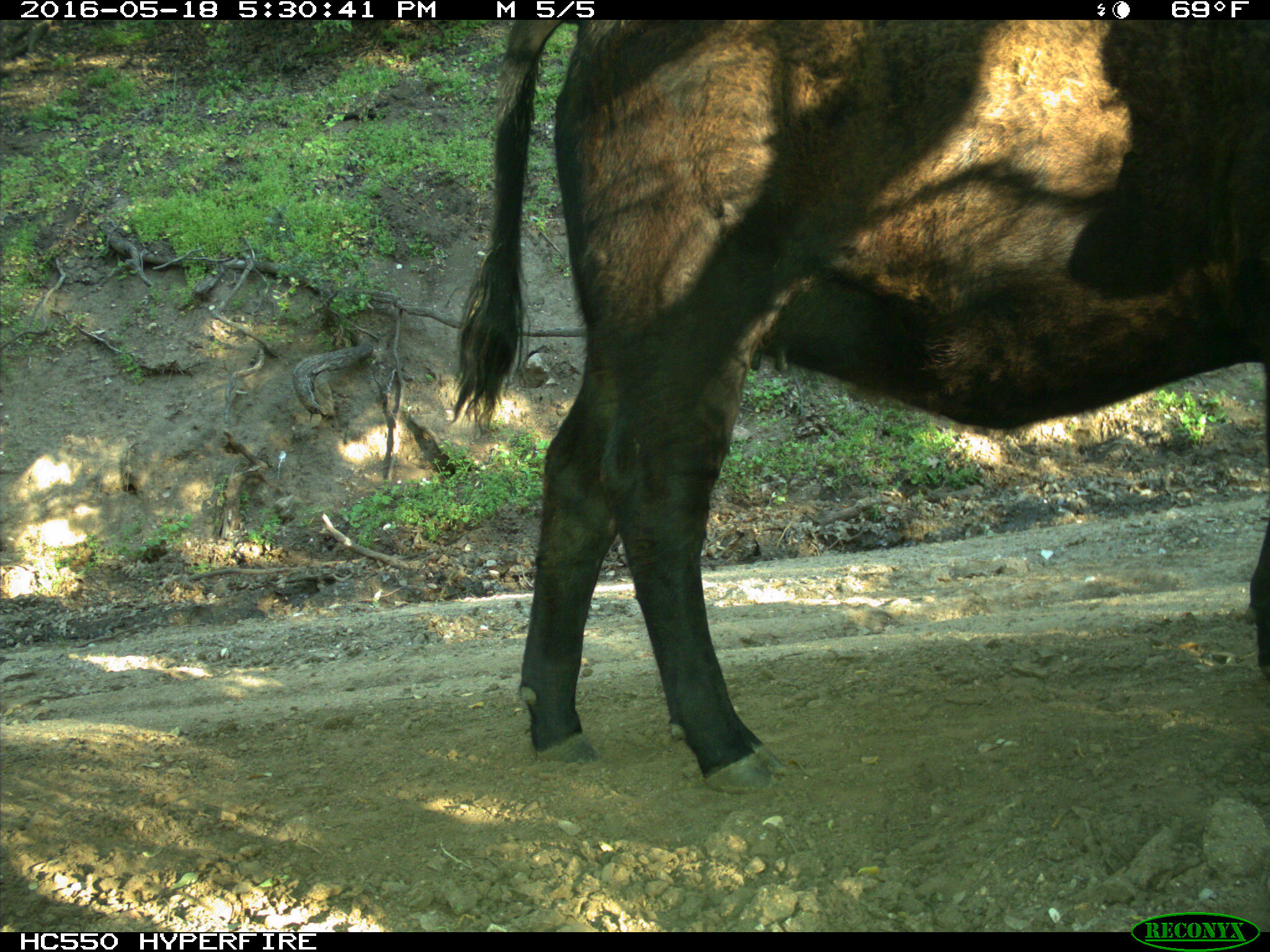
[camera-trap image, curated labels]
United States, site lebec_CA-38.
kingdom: Animalia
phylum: Chordata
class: Mammalia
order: Artiodactyla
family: Bovidae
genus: Bos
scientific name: Bos taurus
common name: domestic cow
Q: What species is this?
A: Bos taurus (domestic cow).